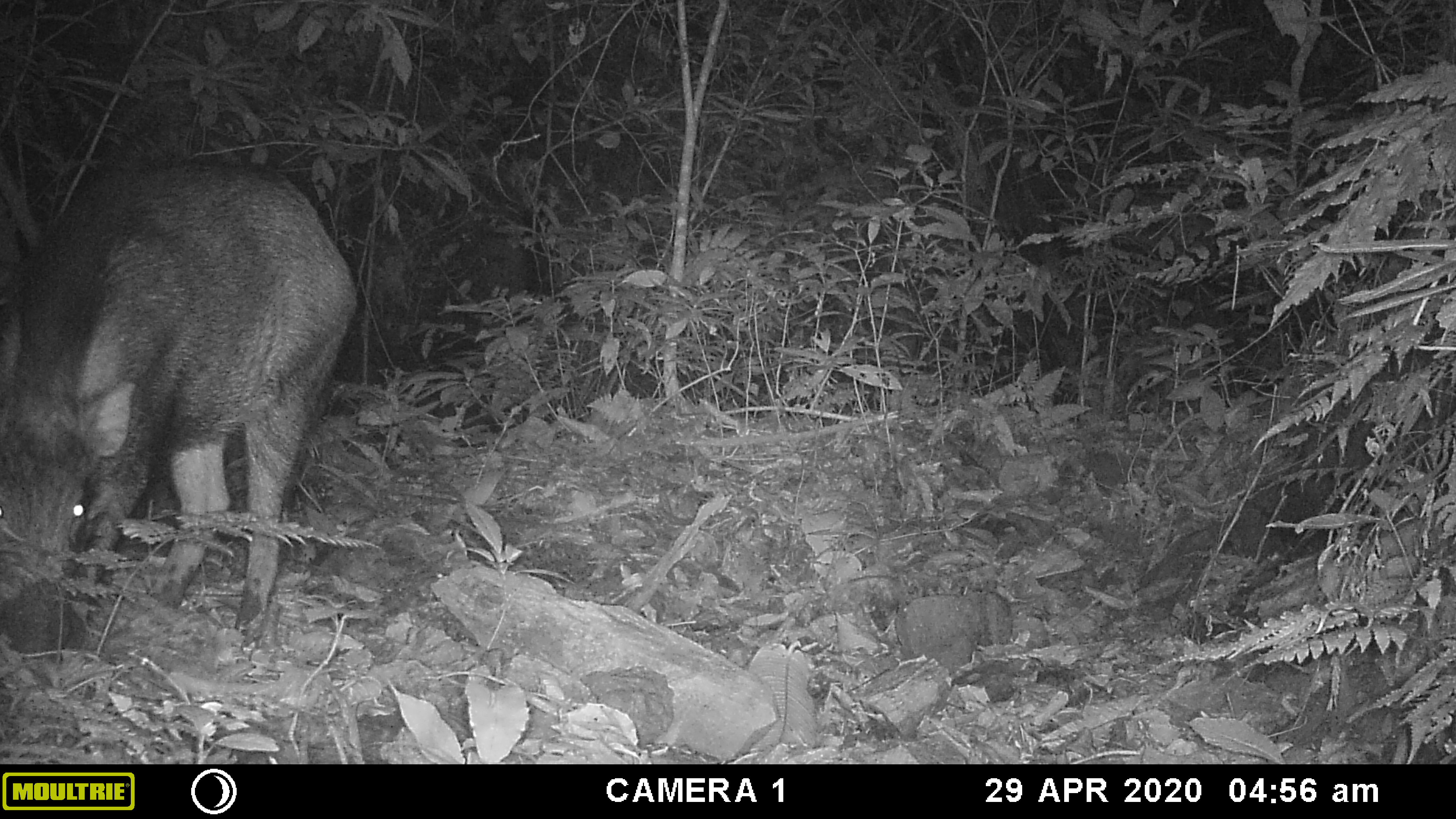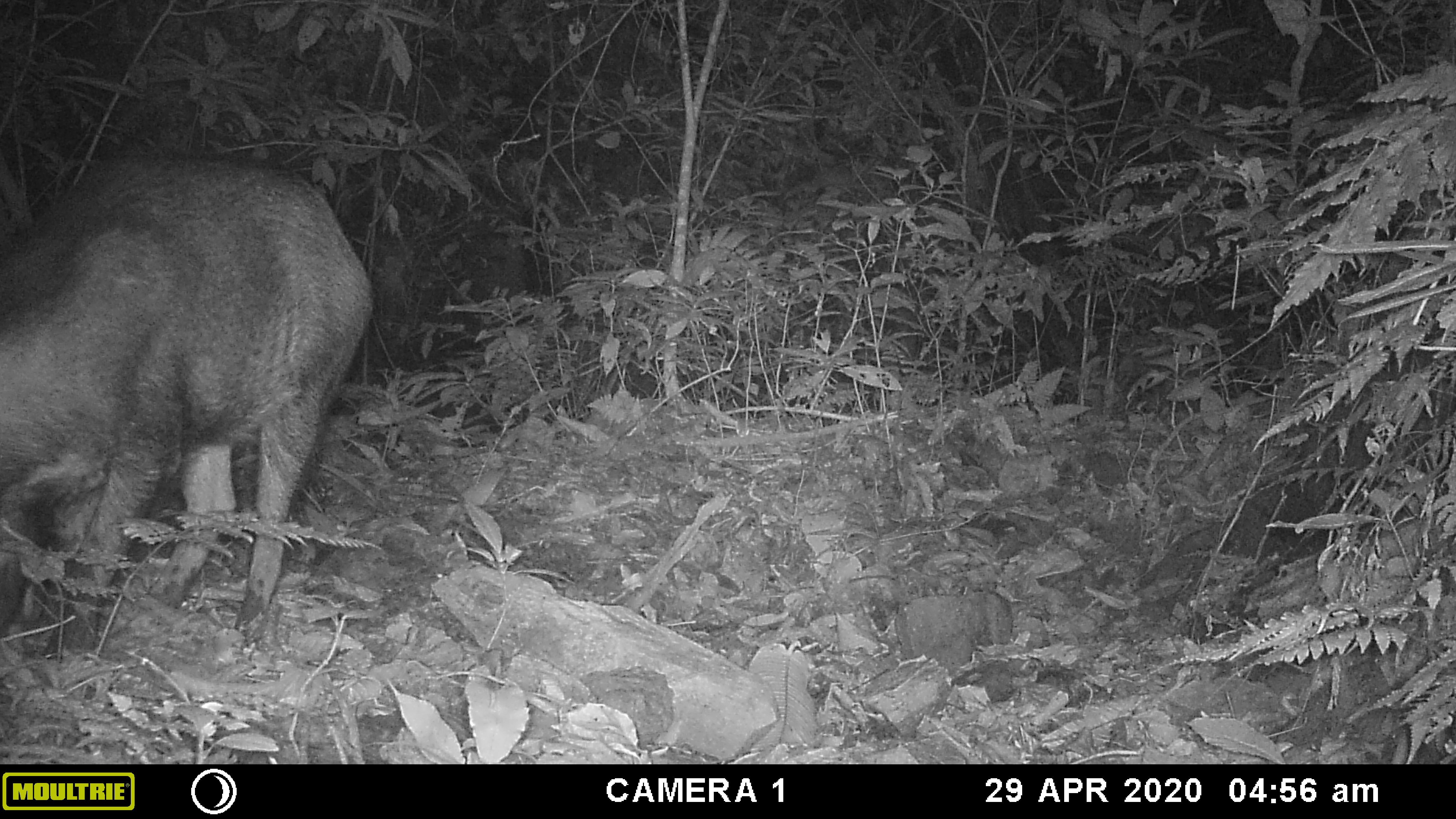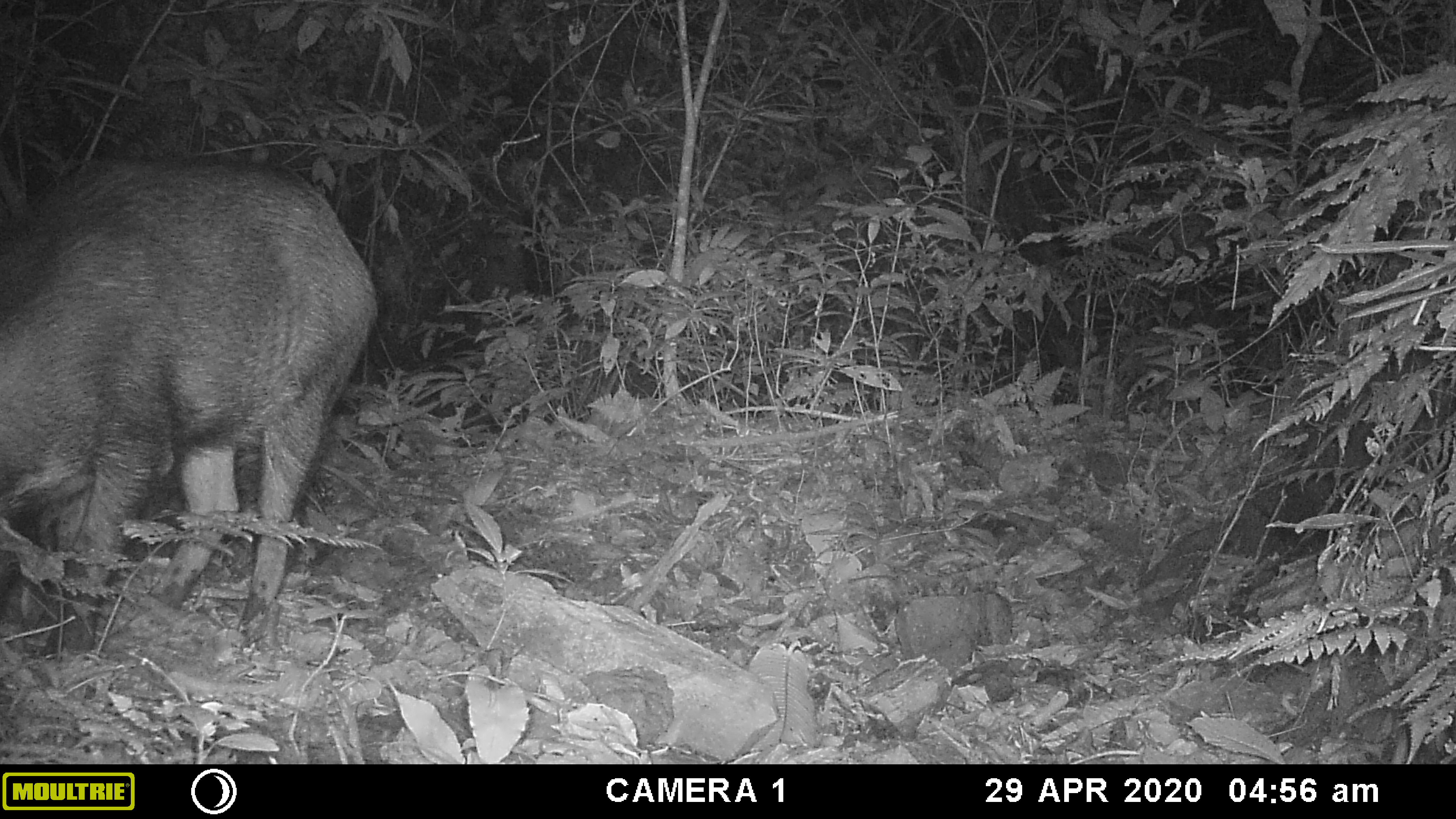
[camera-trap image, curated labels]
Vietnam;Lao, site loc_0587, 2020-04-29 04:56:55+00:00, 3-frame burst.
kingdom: Animalia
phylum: Chordata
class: Mammalia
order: Artiodactyla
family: Suidae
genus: Sus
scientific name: Sus scrofa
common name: eurasian wild pig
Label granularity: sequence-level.